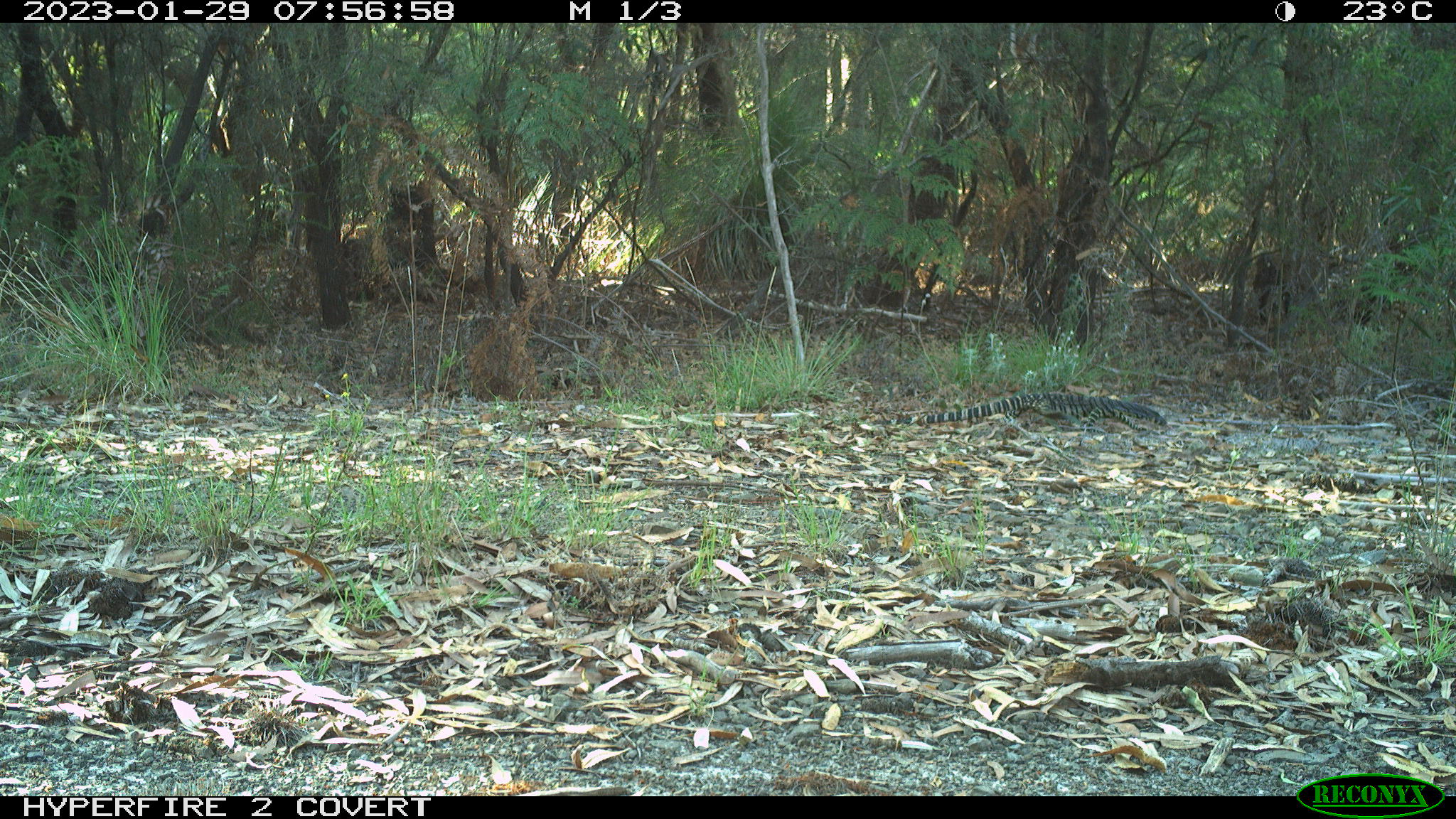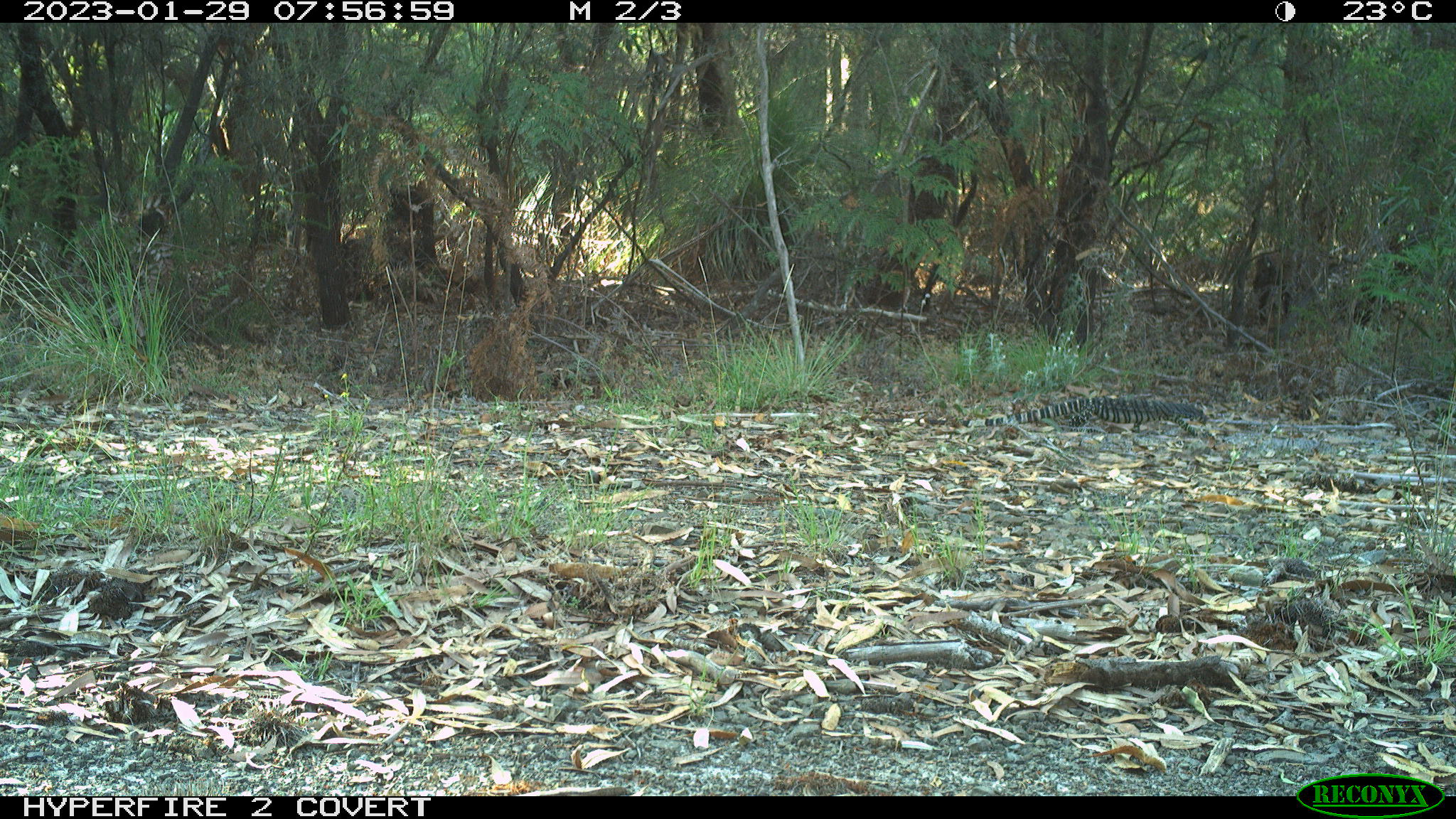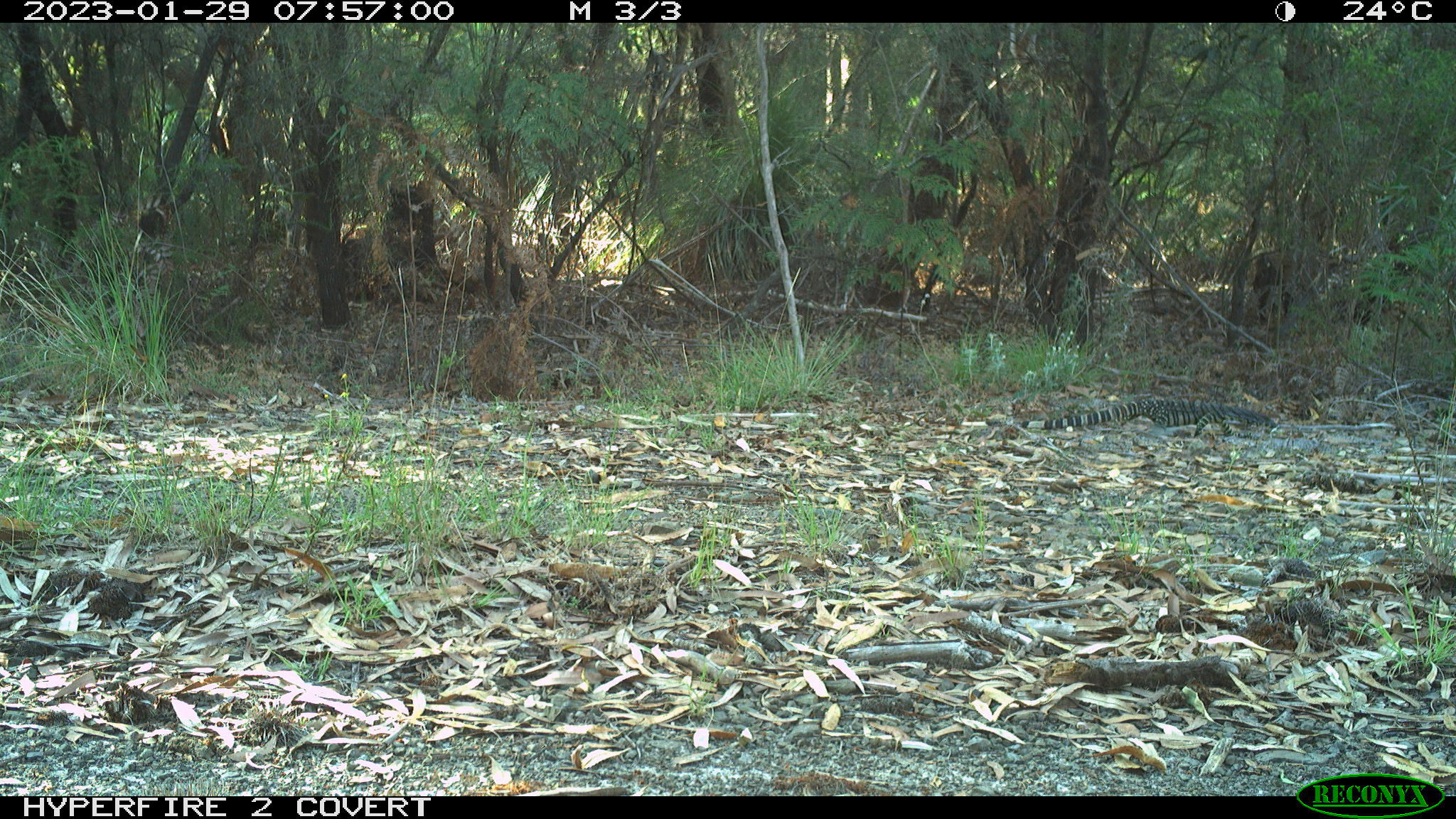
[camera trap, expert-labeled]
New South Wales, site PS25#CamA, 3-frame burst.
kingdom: Animalia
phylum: Chordata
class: Reptilia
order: Squamata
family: Varanidae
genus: Varanus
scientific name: Varanus varius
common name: lace monitor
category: goanna